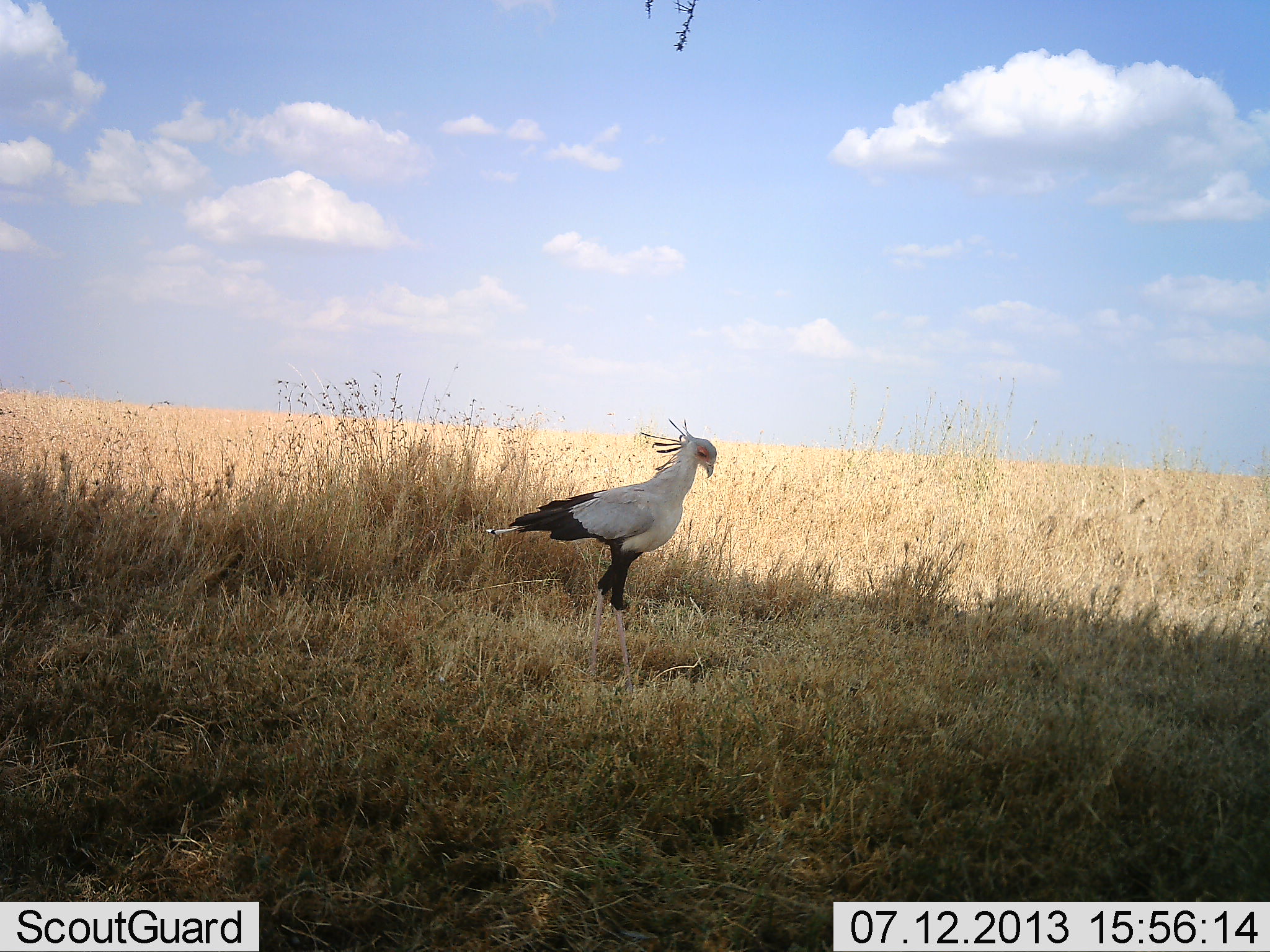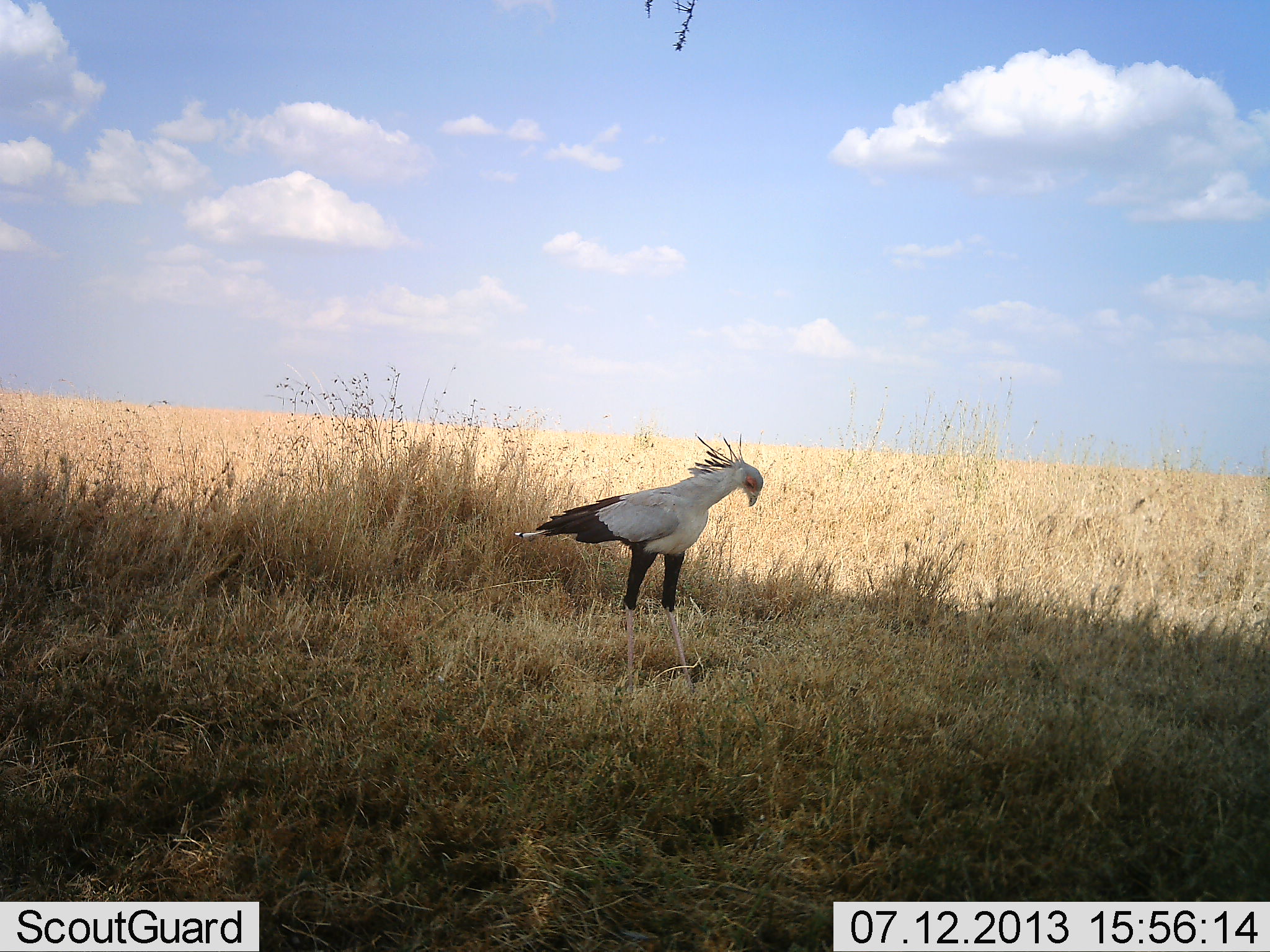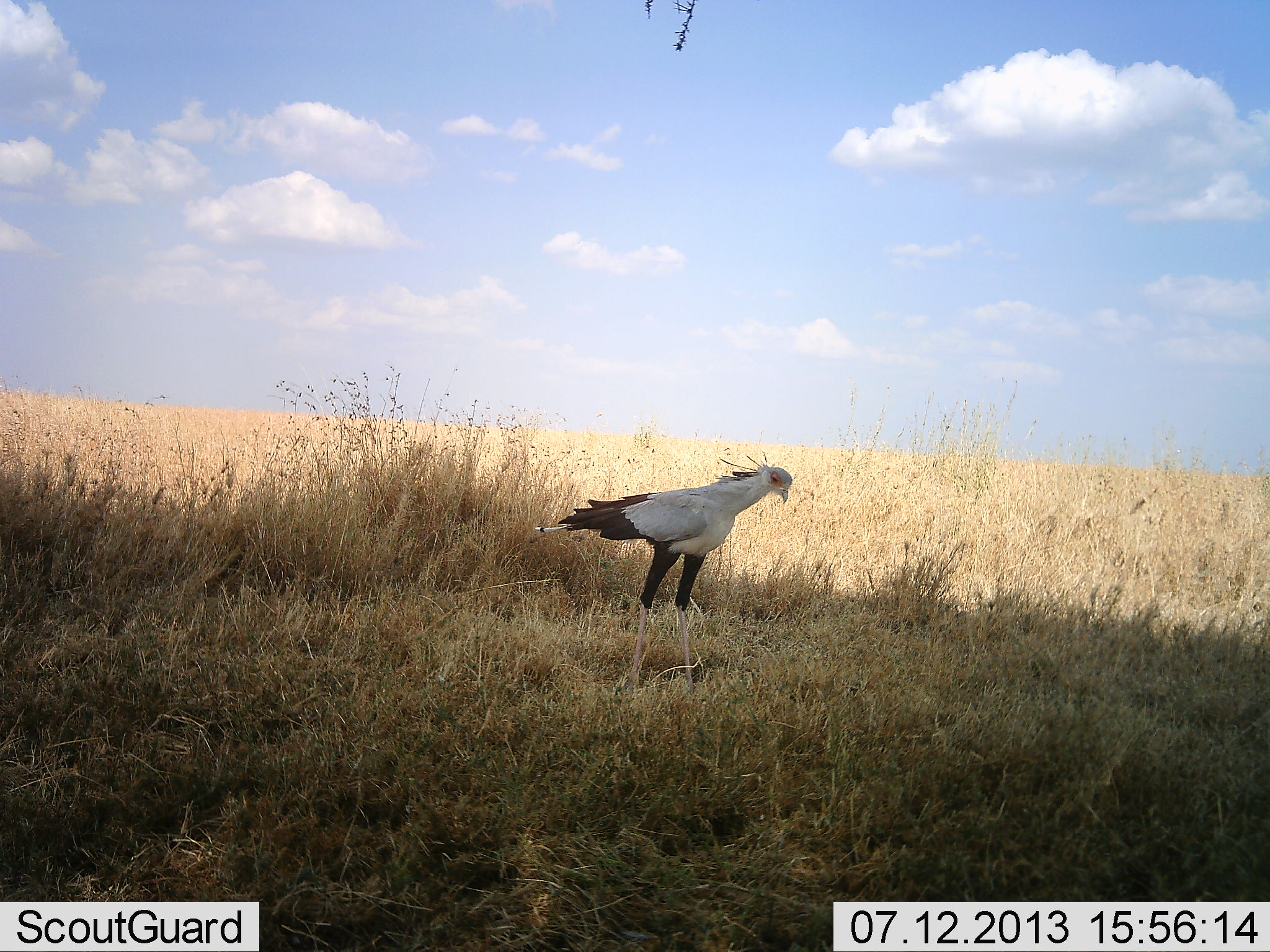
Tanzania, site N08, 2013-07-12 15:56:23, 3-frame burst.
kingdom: Animalia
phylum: Chordata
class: Aves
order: Accipitriformes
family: Sagittariidae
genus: Sagittarius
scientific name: Sagittarius serpentarius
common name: secretary bird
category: secretarybird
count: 1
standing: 90%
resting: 0%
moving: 10%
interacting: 0%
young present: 0%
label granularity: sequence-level